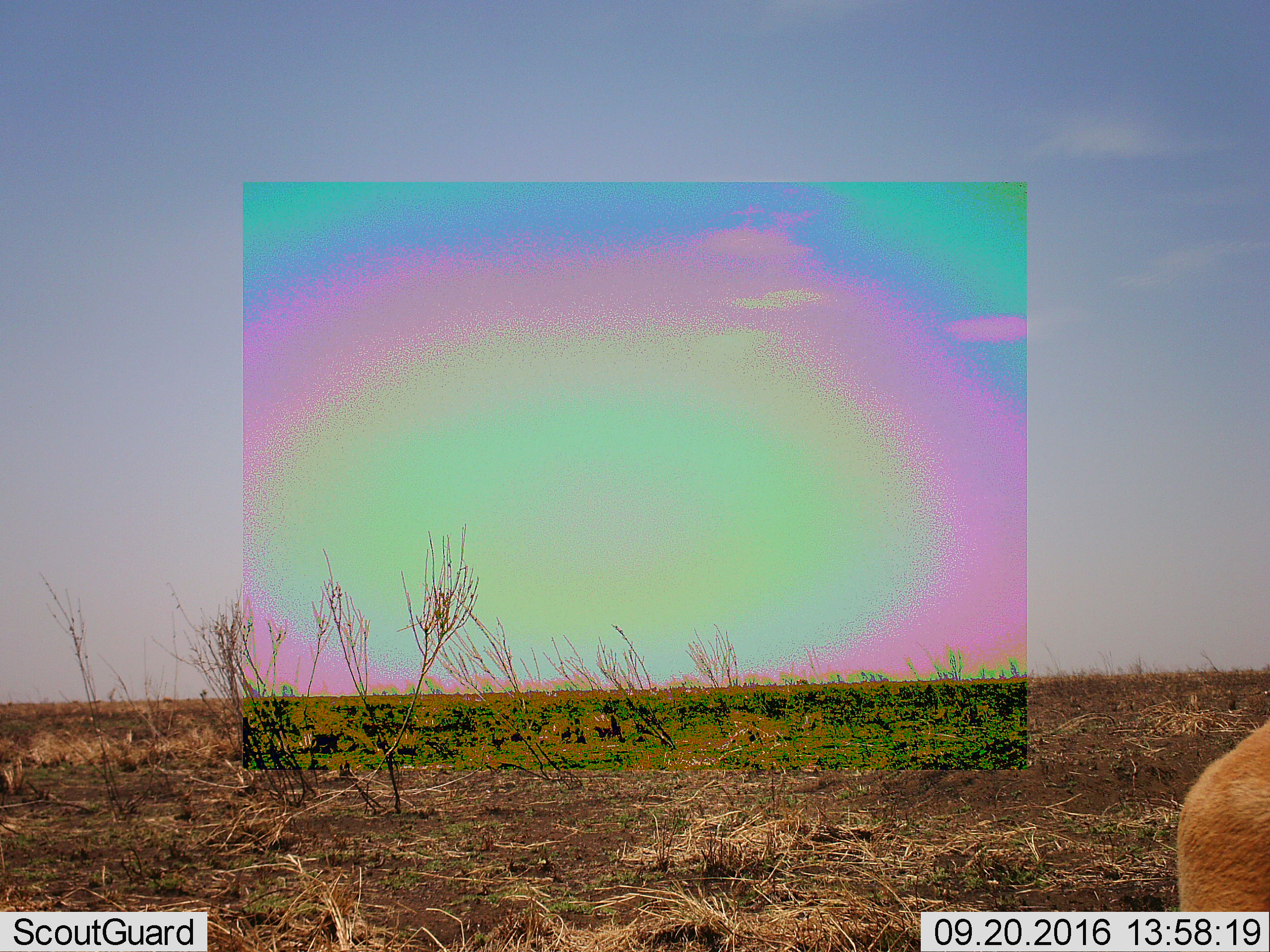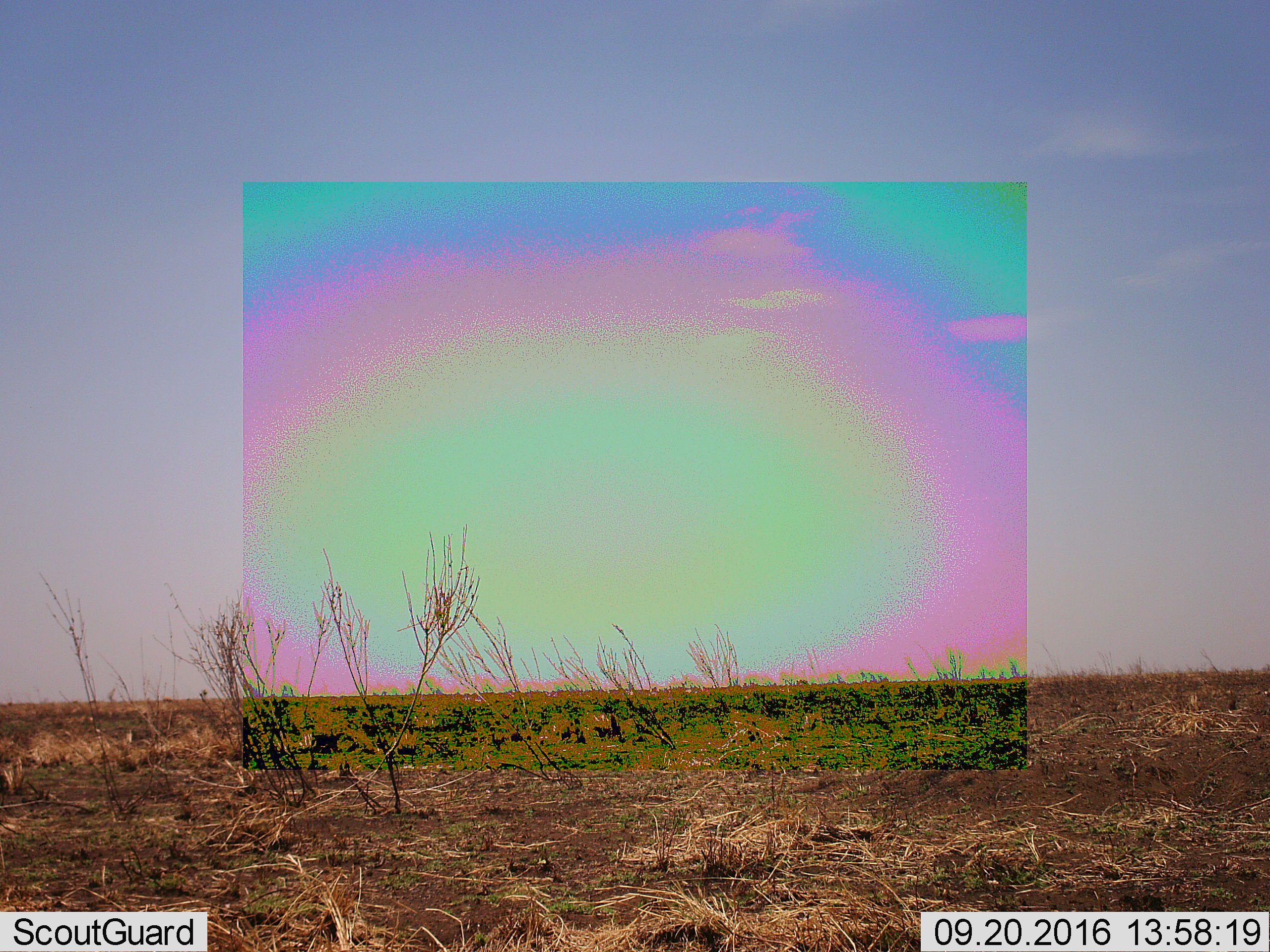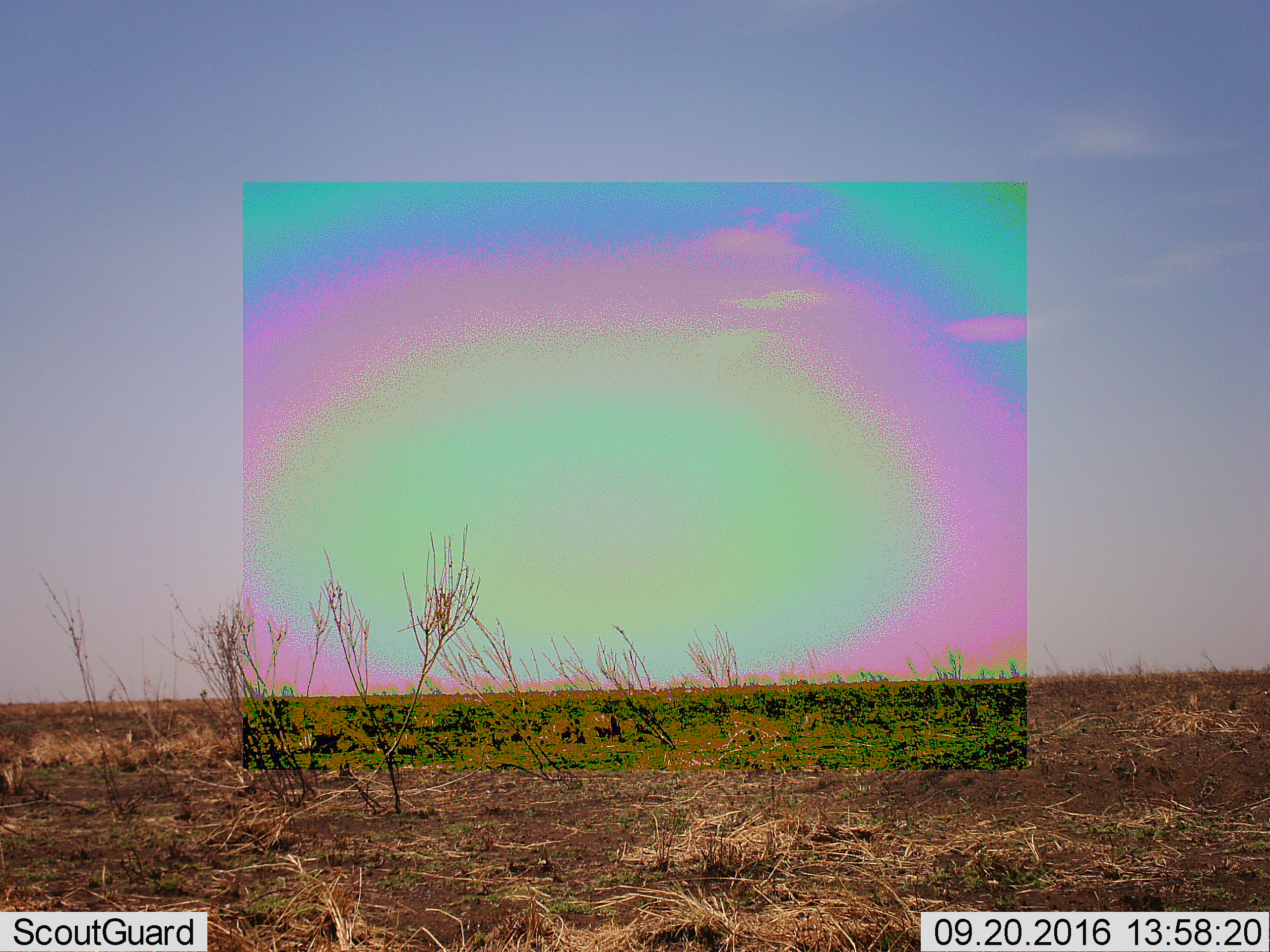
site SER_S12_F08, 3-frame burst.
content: unidentified animal